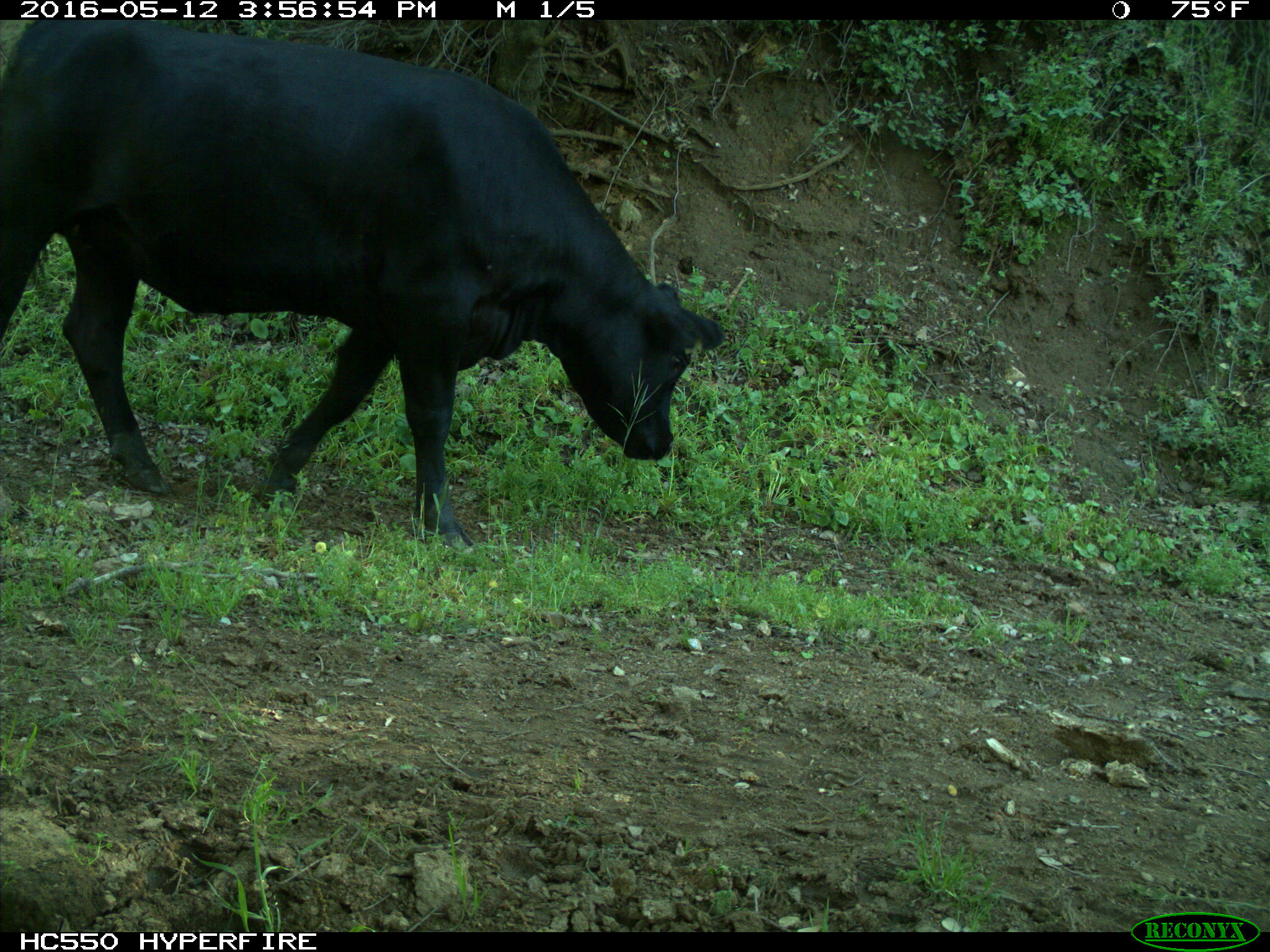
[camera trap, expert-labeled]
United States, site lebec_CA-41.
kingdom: Animalia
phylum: Chordata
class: Mammalia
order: Artiodactyla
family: Bovidae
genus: Bos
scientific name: Bos taurus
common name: domestic cow